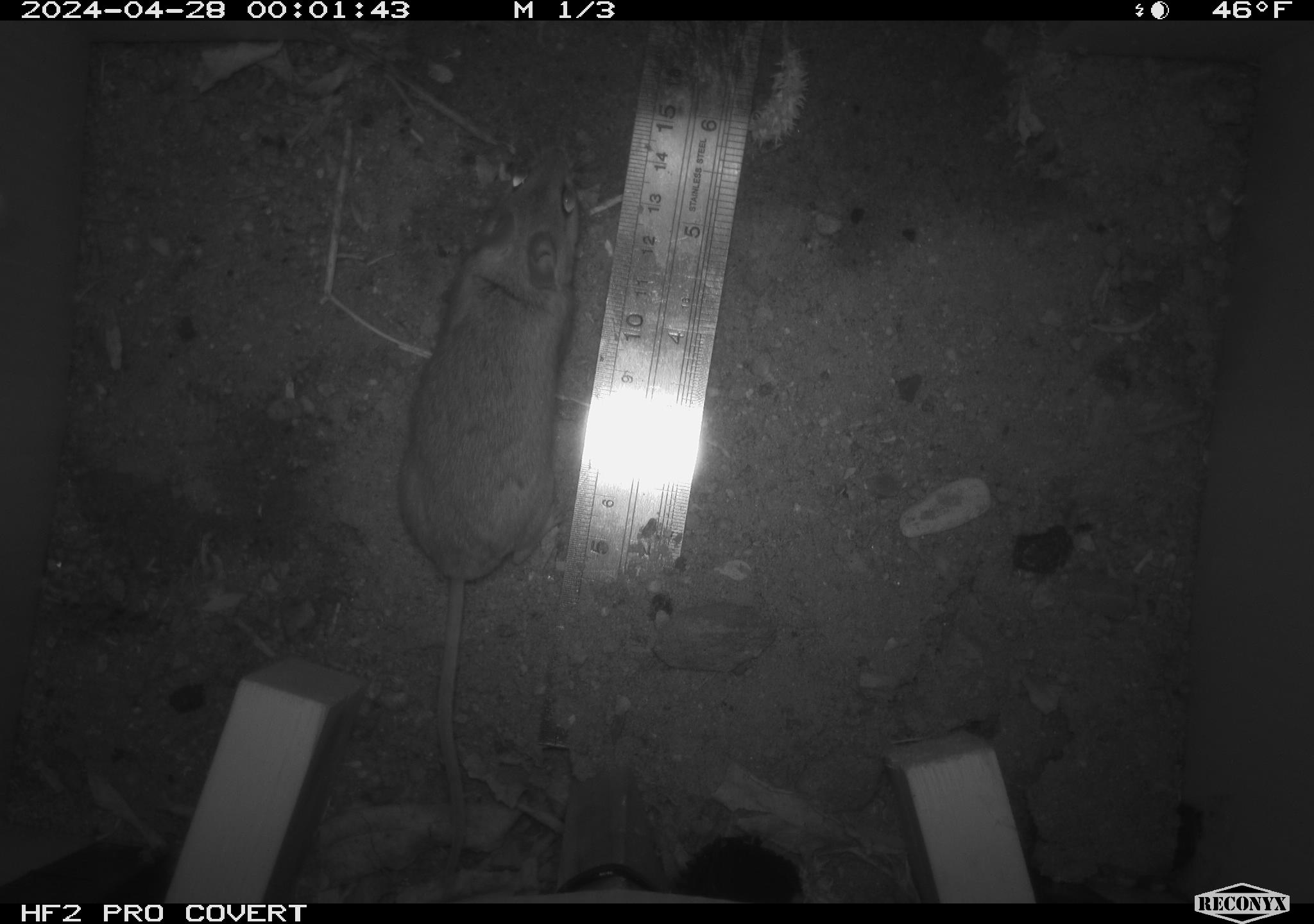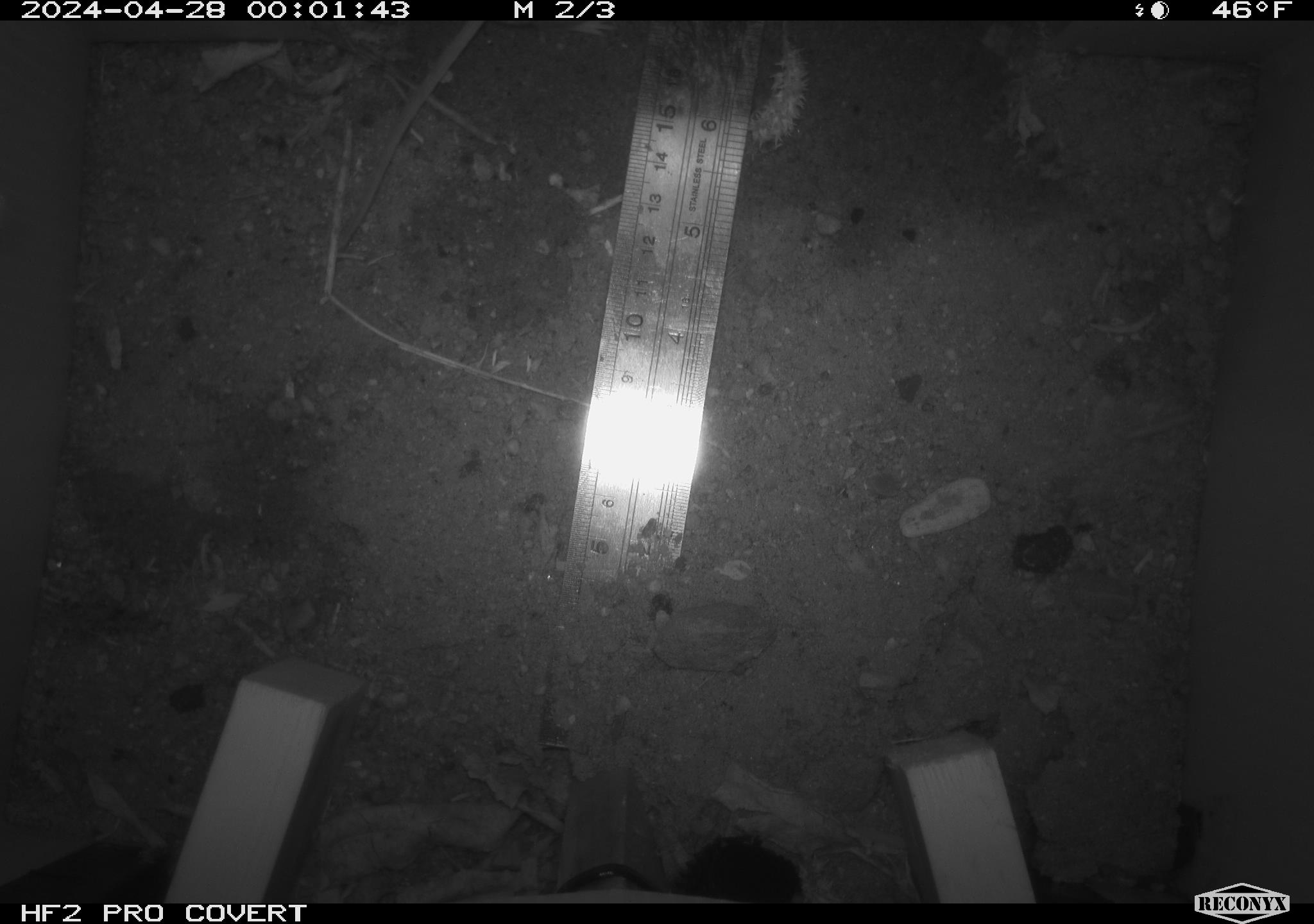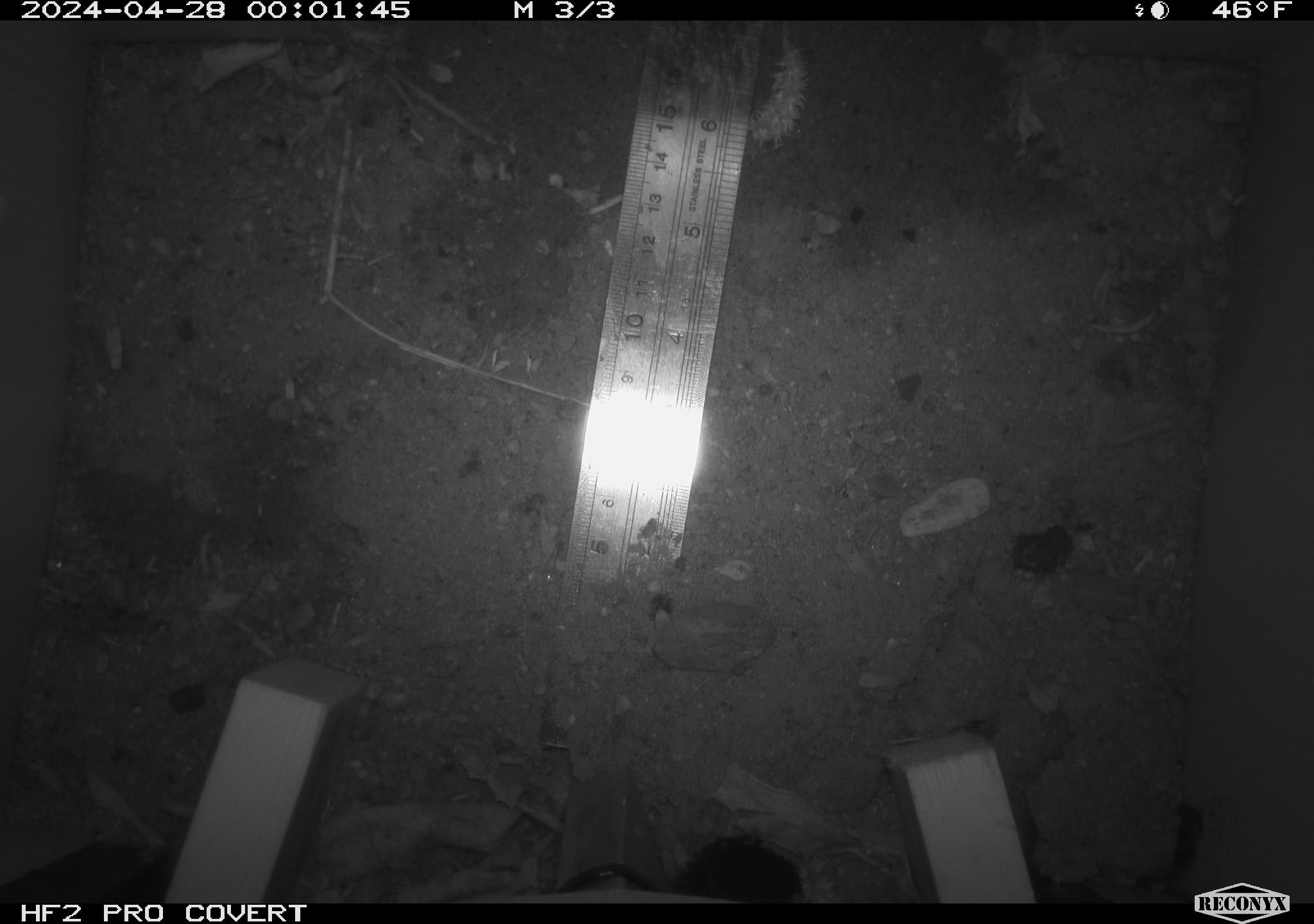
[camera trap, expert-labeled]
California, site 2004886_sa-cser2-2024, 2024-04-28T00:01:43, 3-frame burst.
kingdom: Animalia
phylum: Chordata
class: Mammalia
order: Rodentia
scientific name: Rodentia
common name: rodent